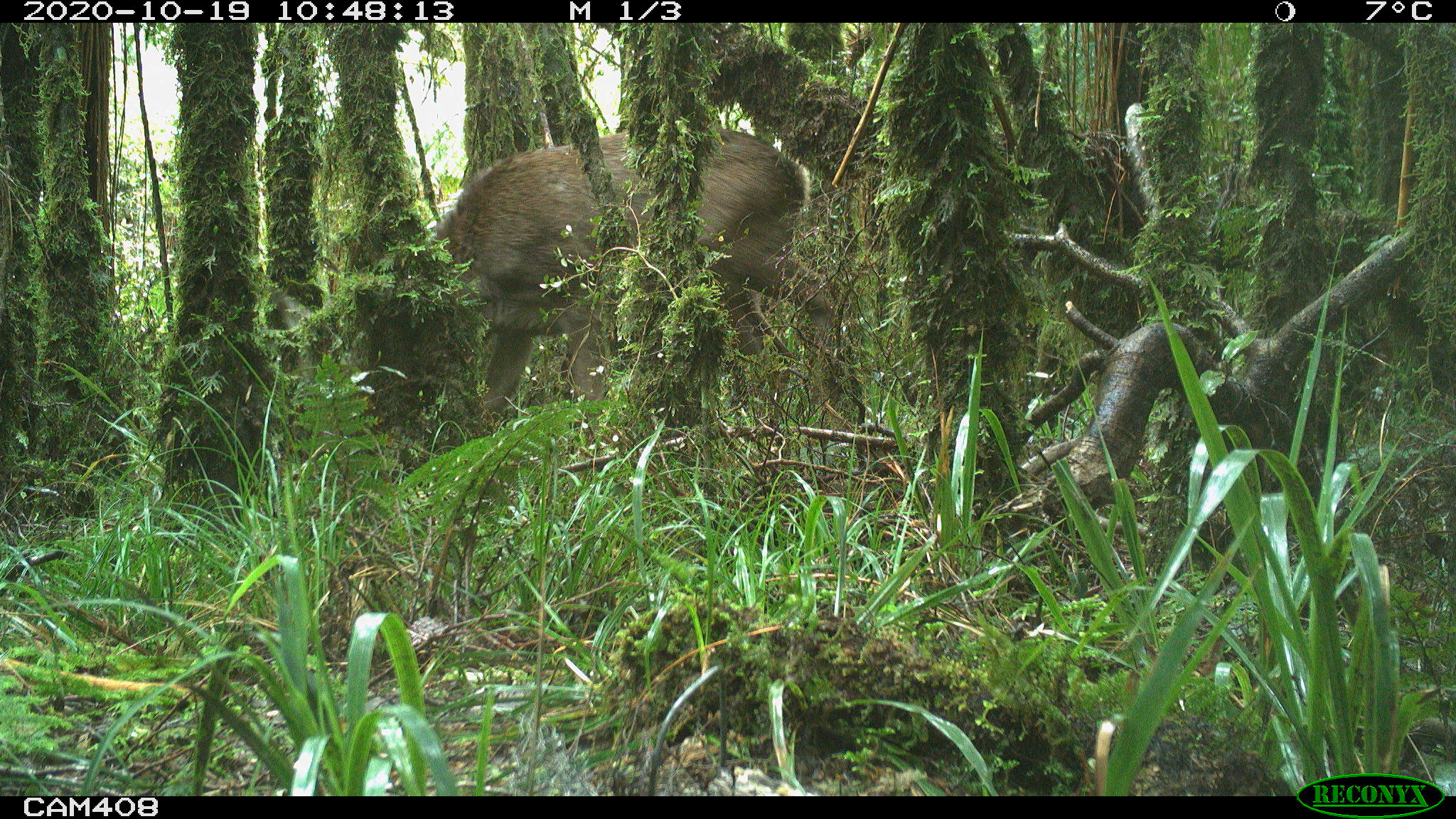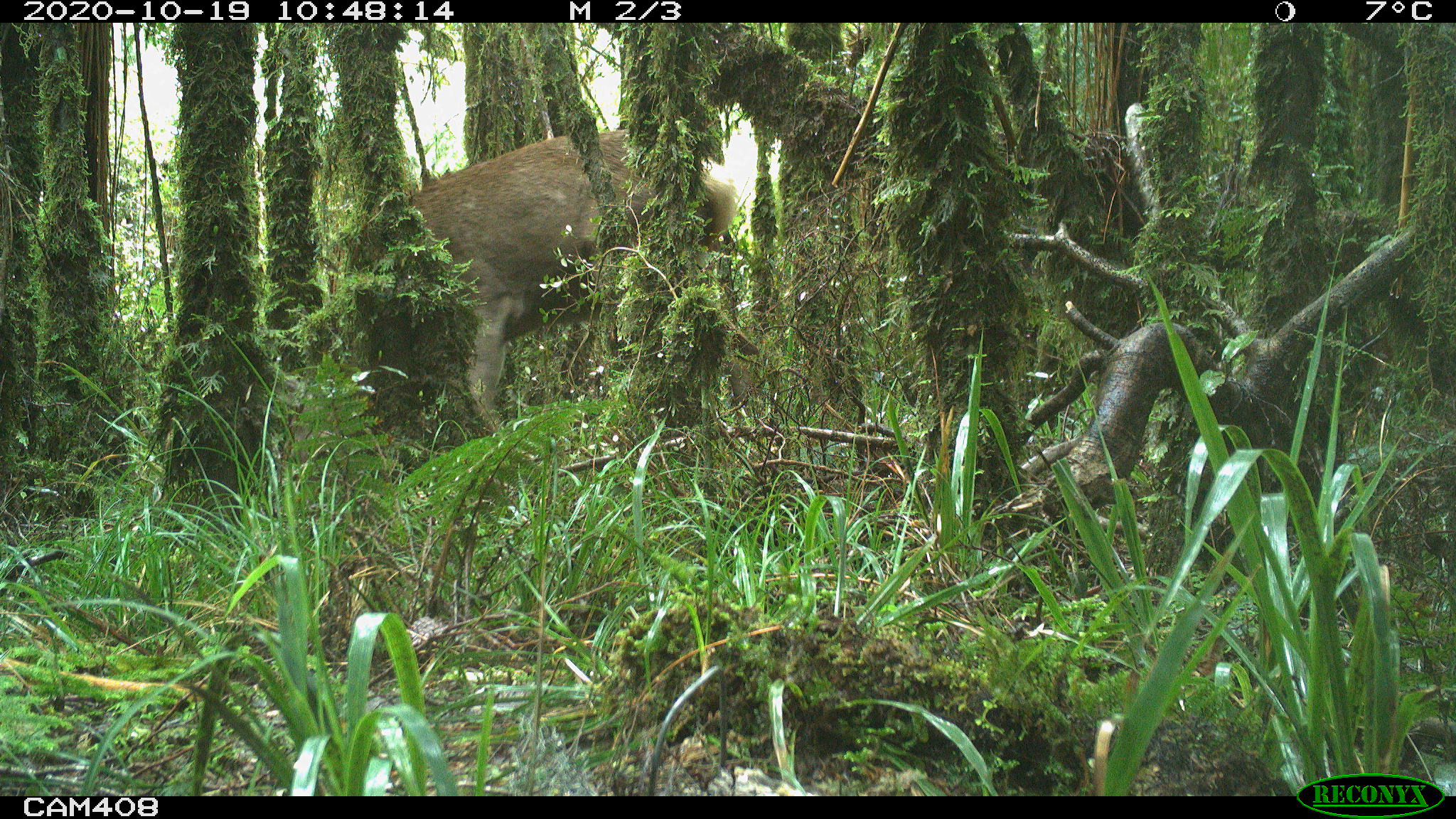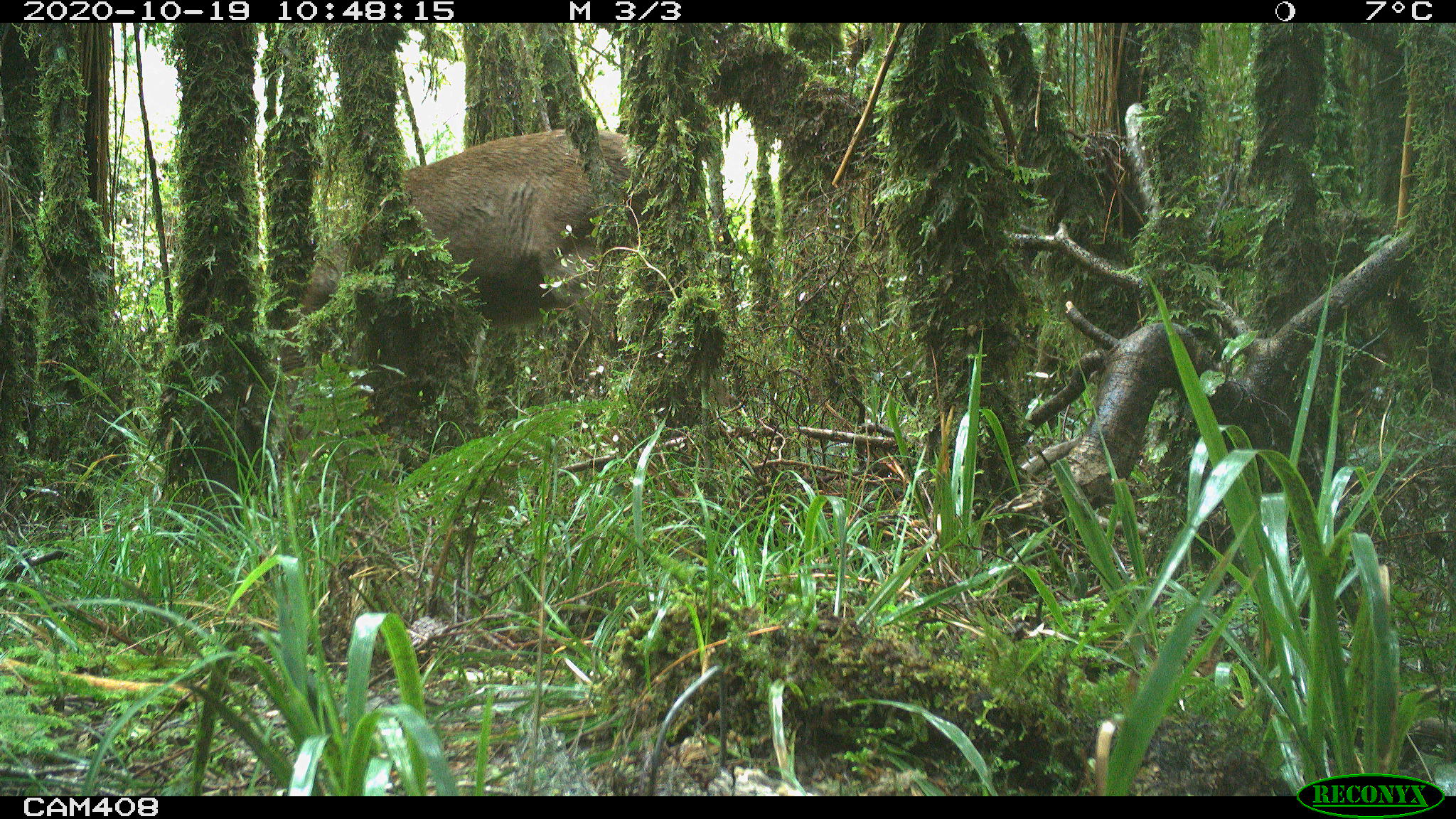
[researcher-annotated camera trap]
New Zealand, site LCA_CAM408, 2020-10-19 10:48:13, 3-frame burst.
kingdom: Animalia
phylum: Chordata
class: Mammalia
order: Artiodactyla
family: Cervidae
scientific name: Cervidae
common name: deer